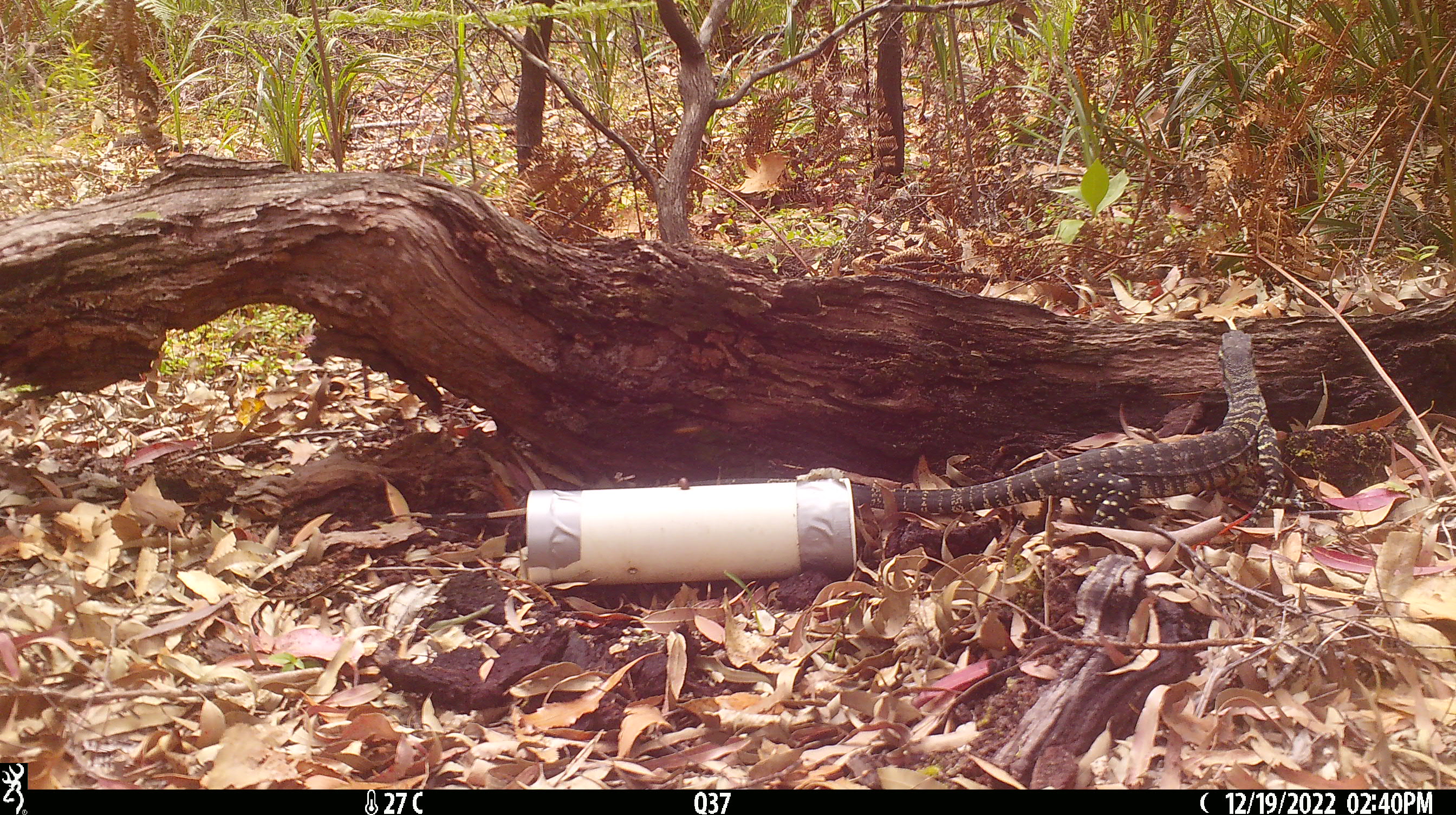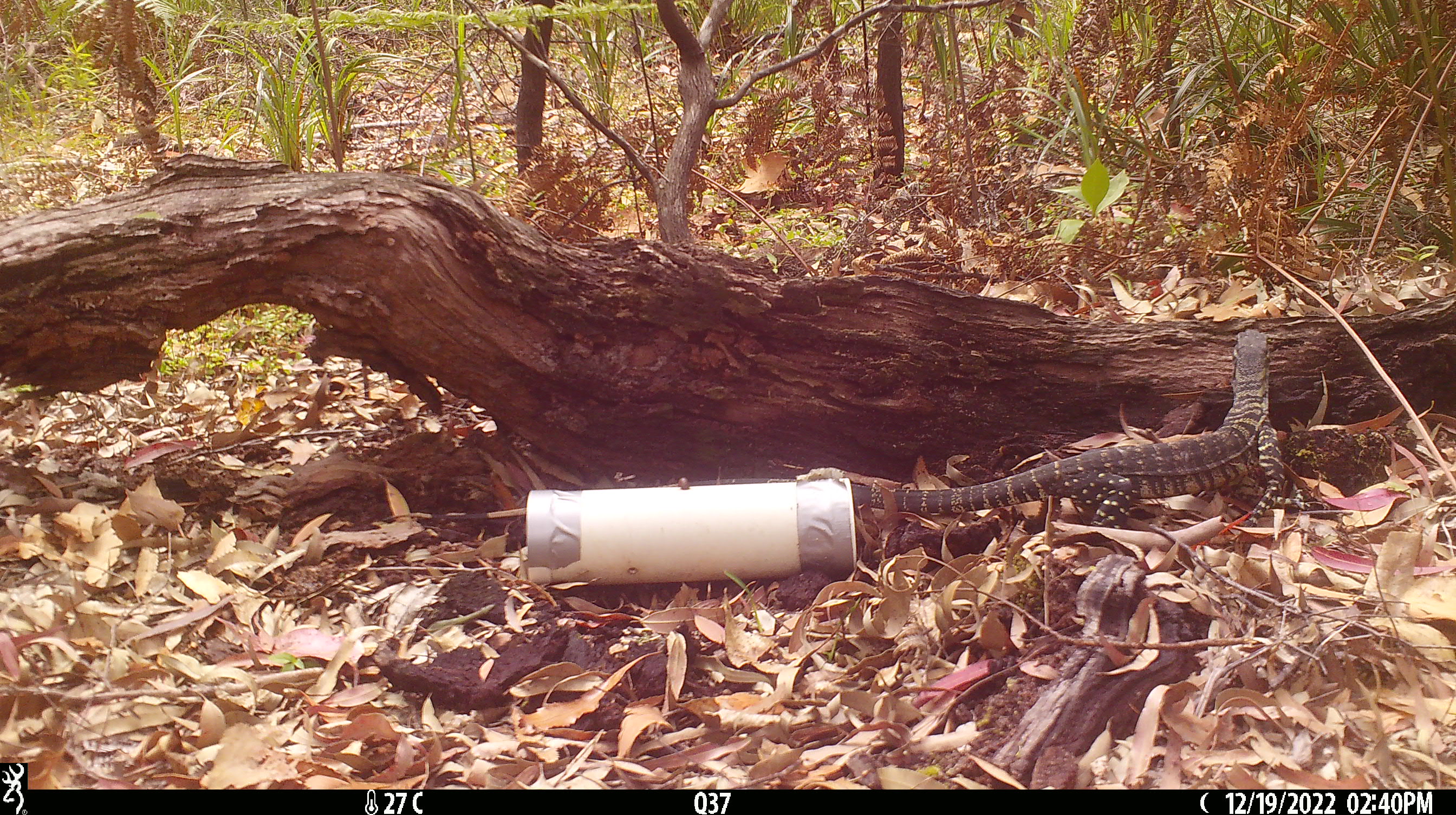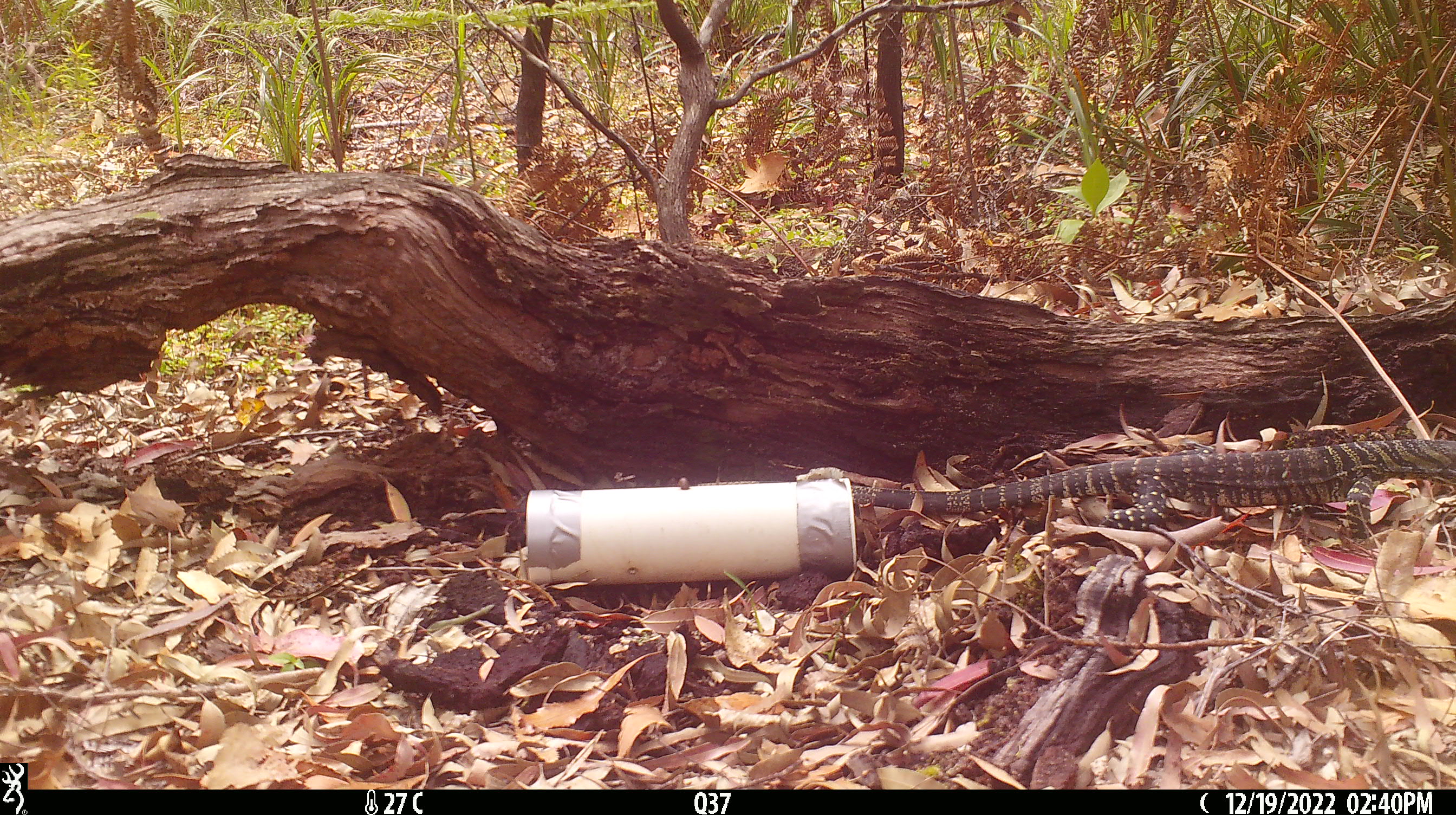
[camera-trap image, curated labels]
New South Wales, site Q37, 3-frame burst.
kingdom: Animalia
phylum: Chordata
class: Reptilia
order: Squamata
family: Varanidae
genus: Varanus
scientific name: Varanus varius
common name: lace monitor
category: goanna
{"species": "goanna (lace monitor) (Varanus varius)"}